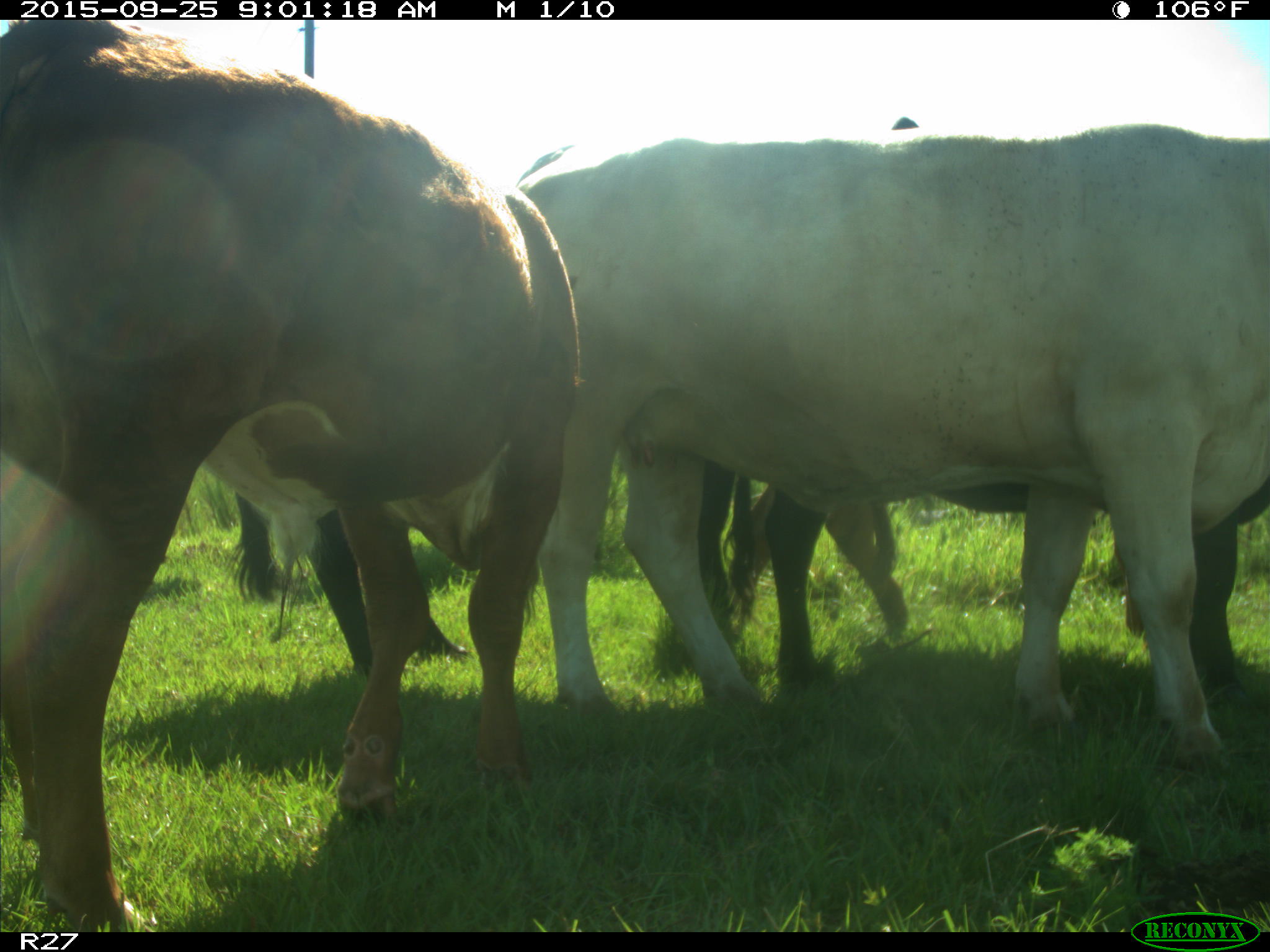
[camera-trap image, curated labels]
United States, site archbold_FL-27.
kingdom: Animalia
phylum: Chordata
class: Mammalia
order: Artiodactyla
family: Bovidae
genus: Bos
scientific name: Bos taurus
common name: domestic cow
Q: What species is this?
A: Bos taurus (domestic cow).